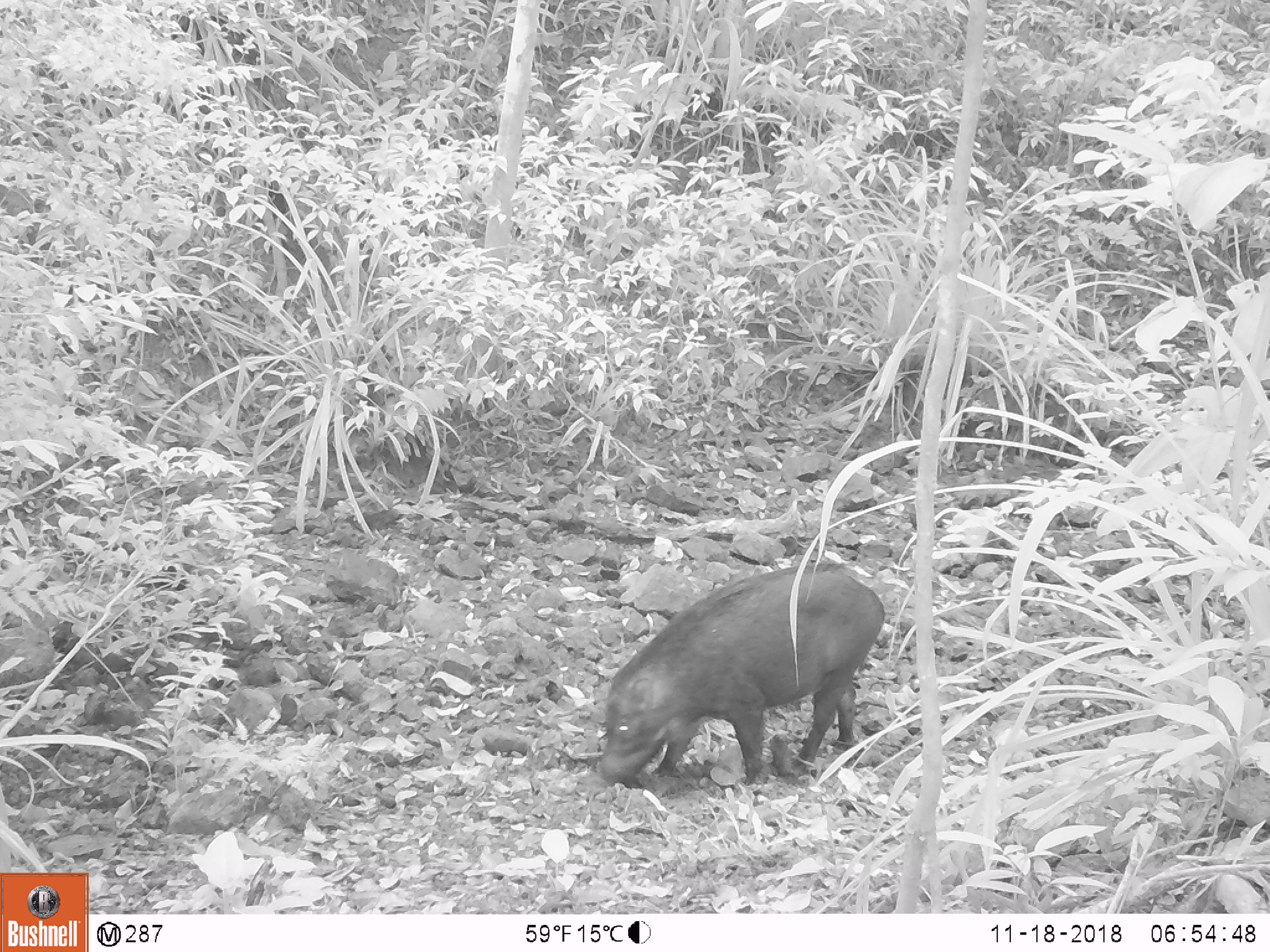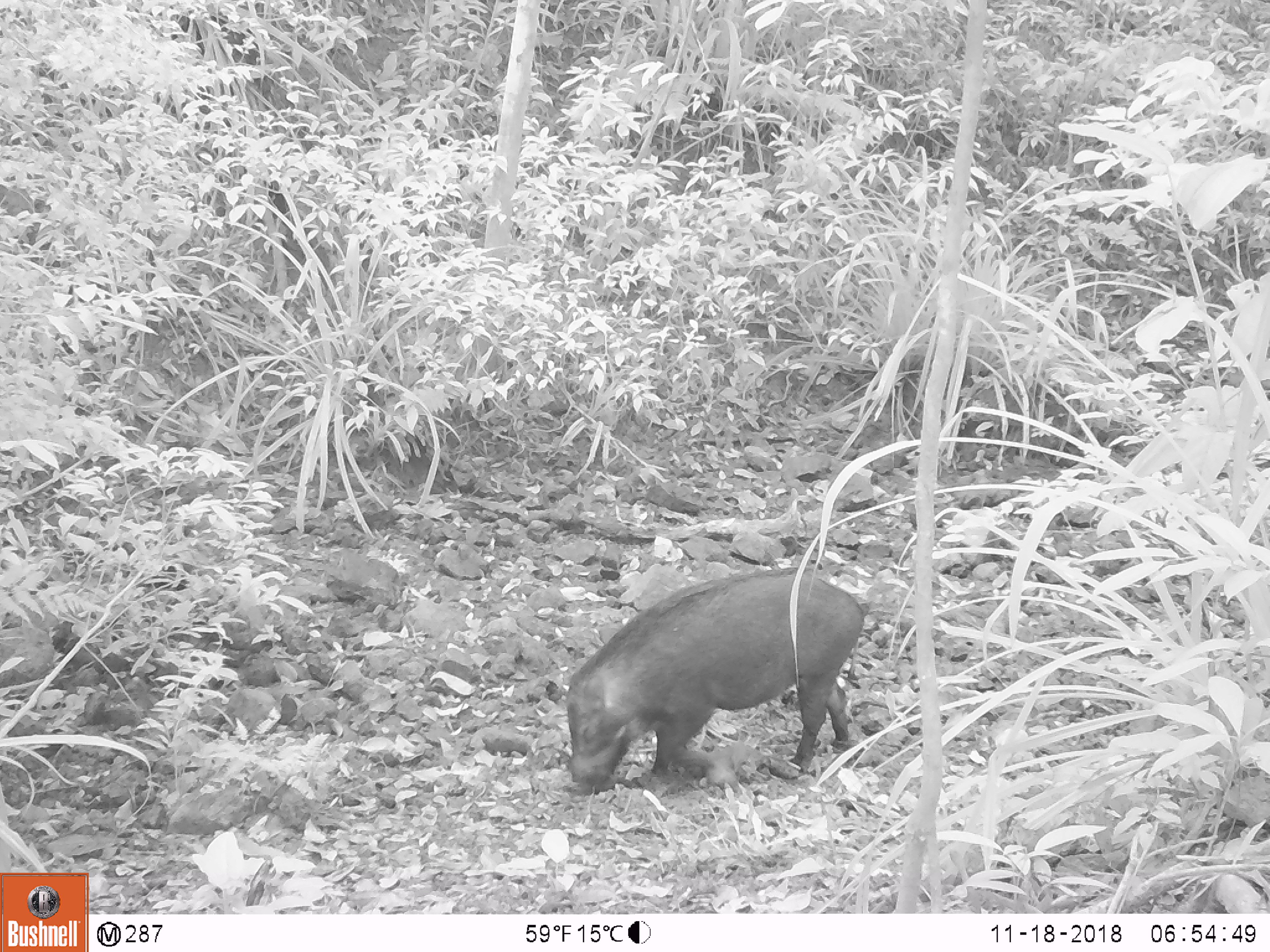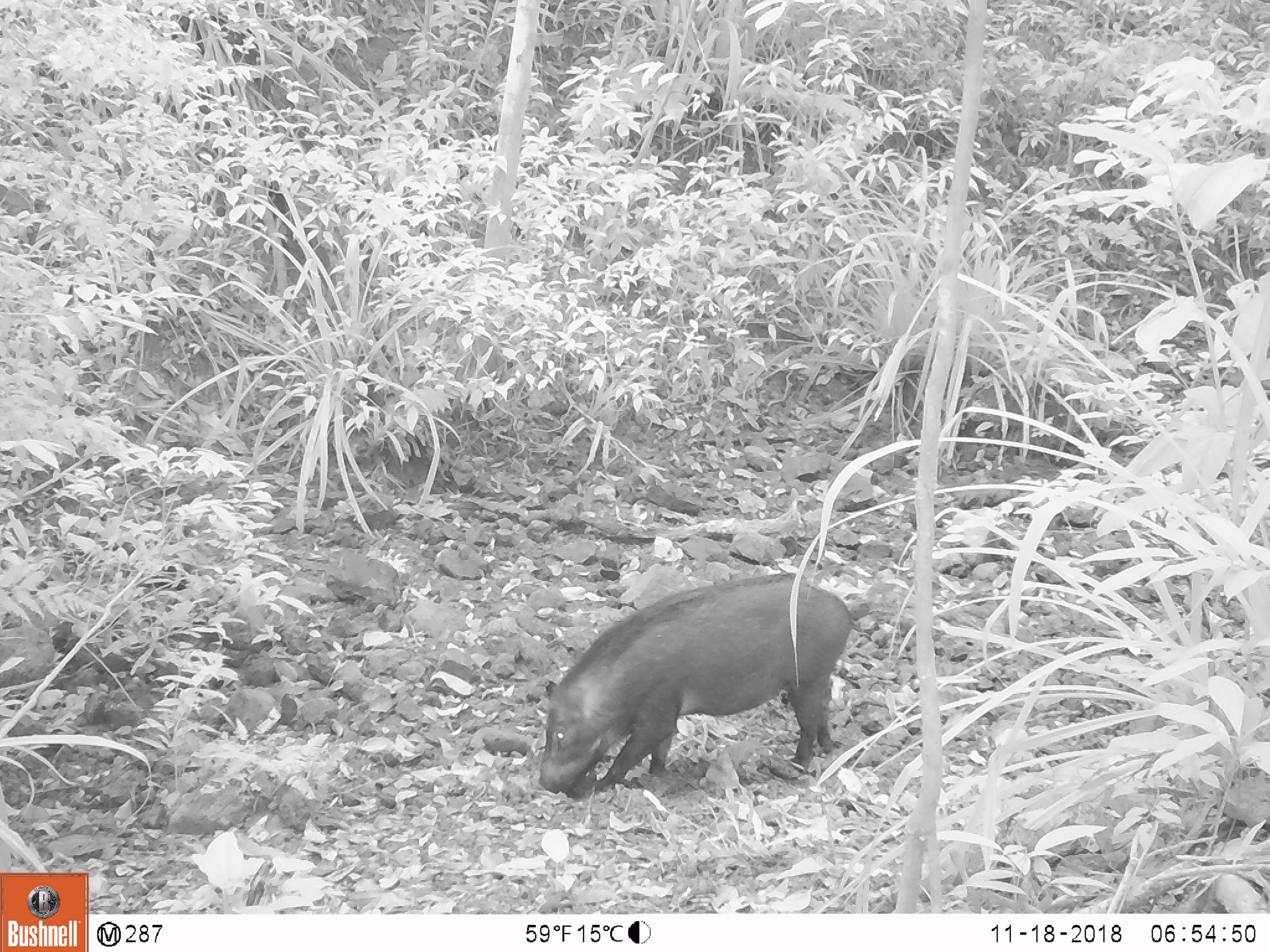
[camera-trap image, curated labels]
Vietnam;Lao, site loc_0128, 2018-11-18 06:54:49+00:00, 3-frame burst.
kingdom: Animalia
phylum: Chordata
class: Mammalia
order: Artiodactyla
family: Suidae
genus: Sus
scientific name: Sus scrofa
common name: eurasian wild pig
Eurasian wild pig (Sus scrofa). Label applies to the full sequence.